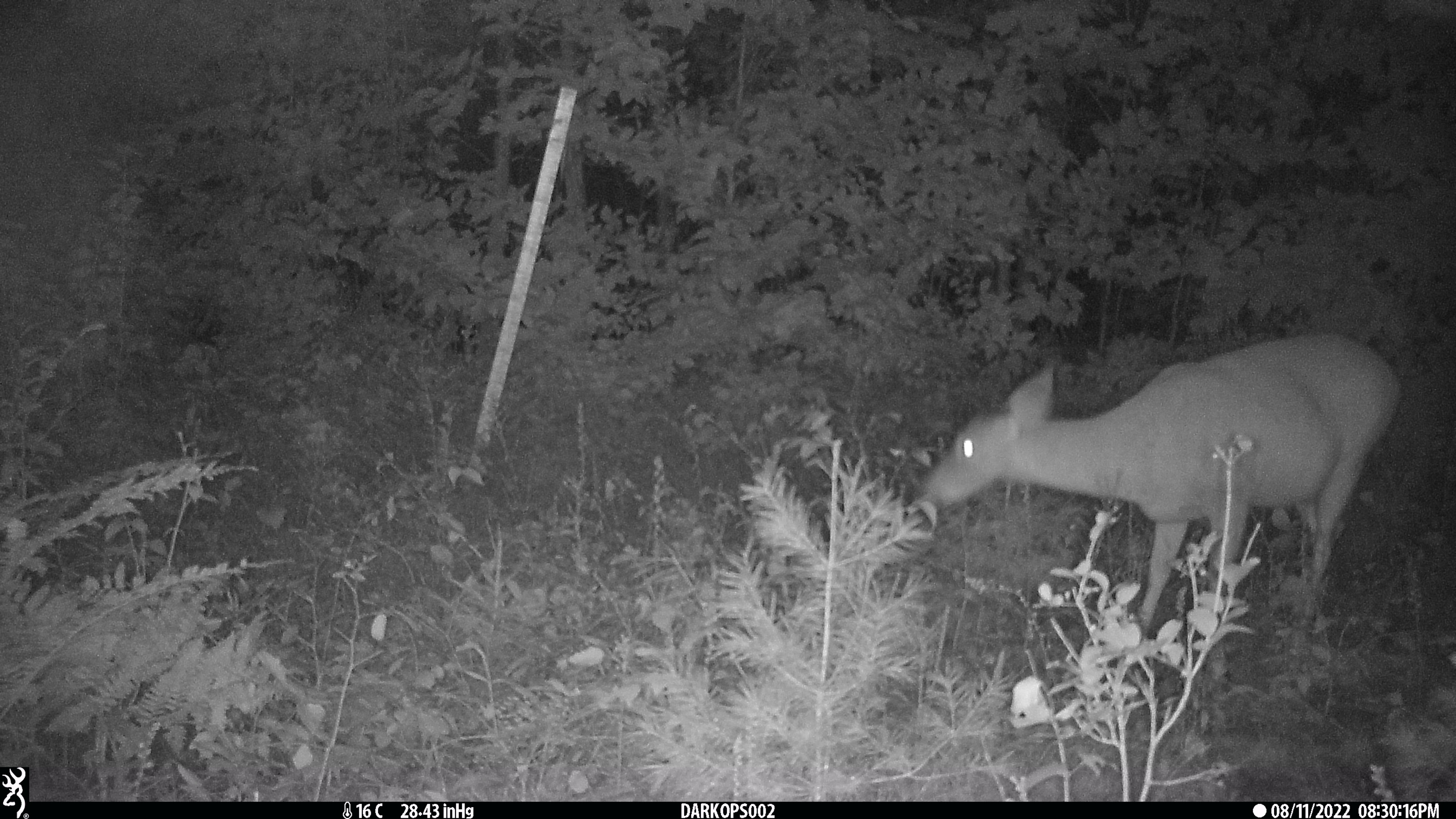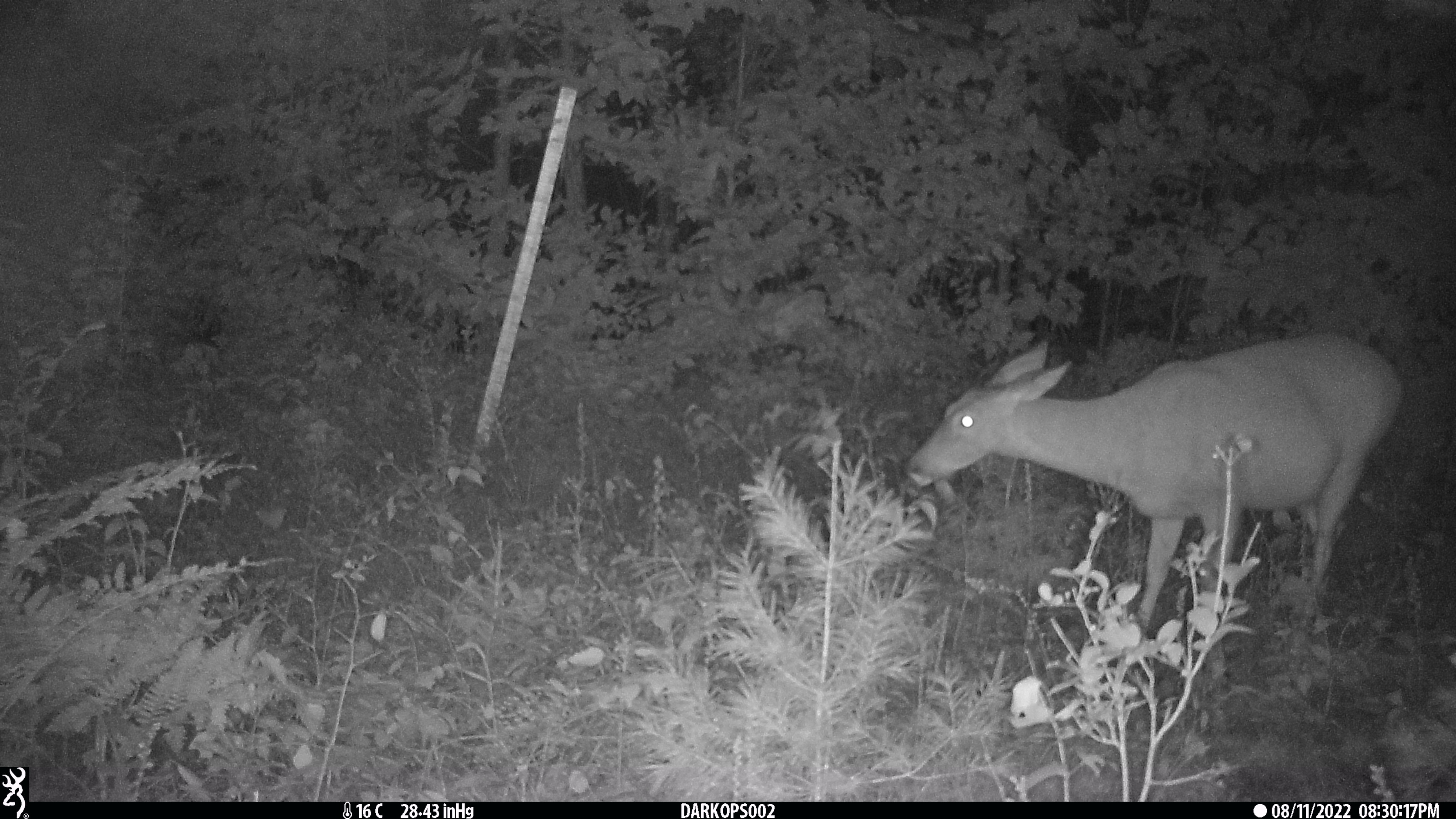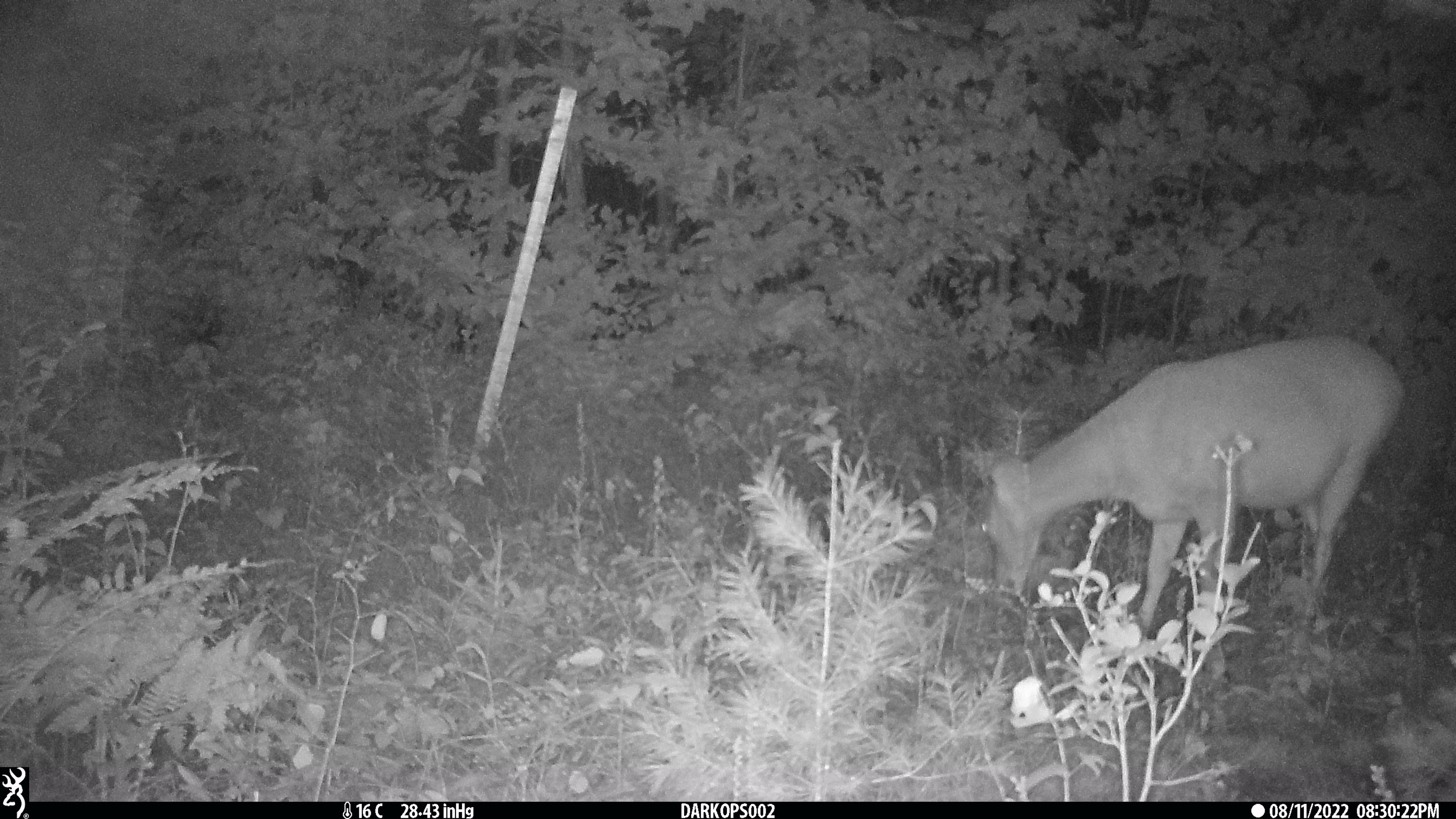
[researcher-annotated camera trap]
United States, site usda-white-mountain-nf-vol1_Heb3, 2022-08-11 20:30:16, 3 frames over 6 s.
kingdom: Animalia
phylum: Chordata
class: Mammalia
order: Artiodactyla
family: Cervidae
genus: Odocoileus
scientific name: Odocoileus virginianus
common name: white-tailed deer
White-tailed deer (Odocoileus virginianus).